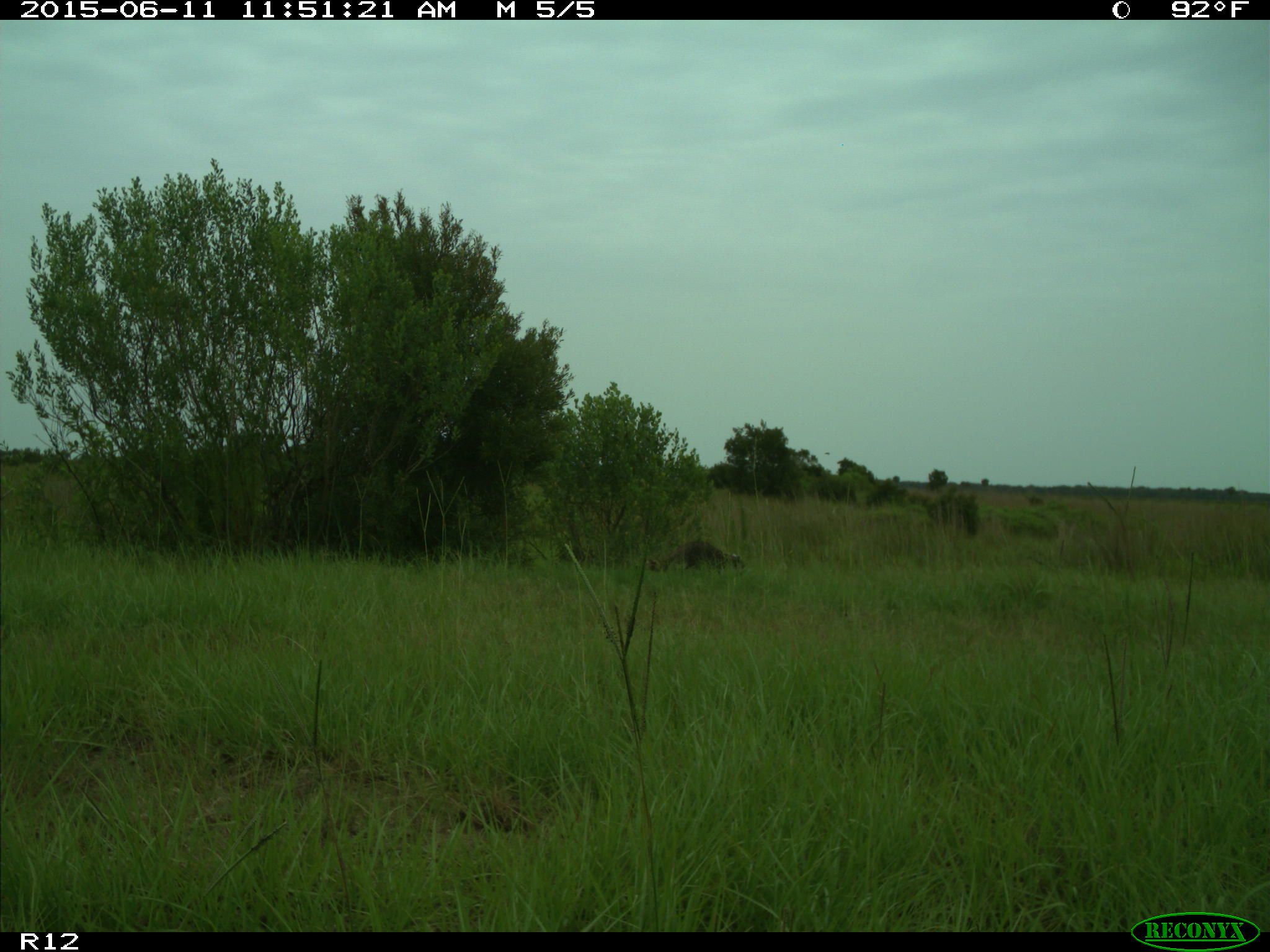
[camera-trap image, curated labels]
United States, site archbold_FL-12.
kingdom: Animalia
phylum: Chordata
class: Mammalia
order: Carnivora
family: Procyonidae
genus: Procyon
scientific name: Procyon lotor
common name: common raccoon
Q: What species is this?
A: Procyon lotor (common raccoon).